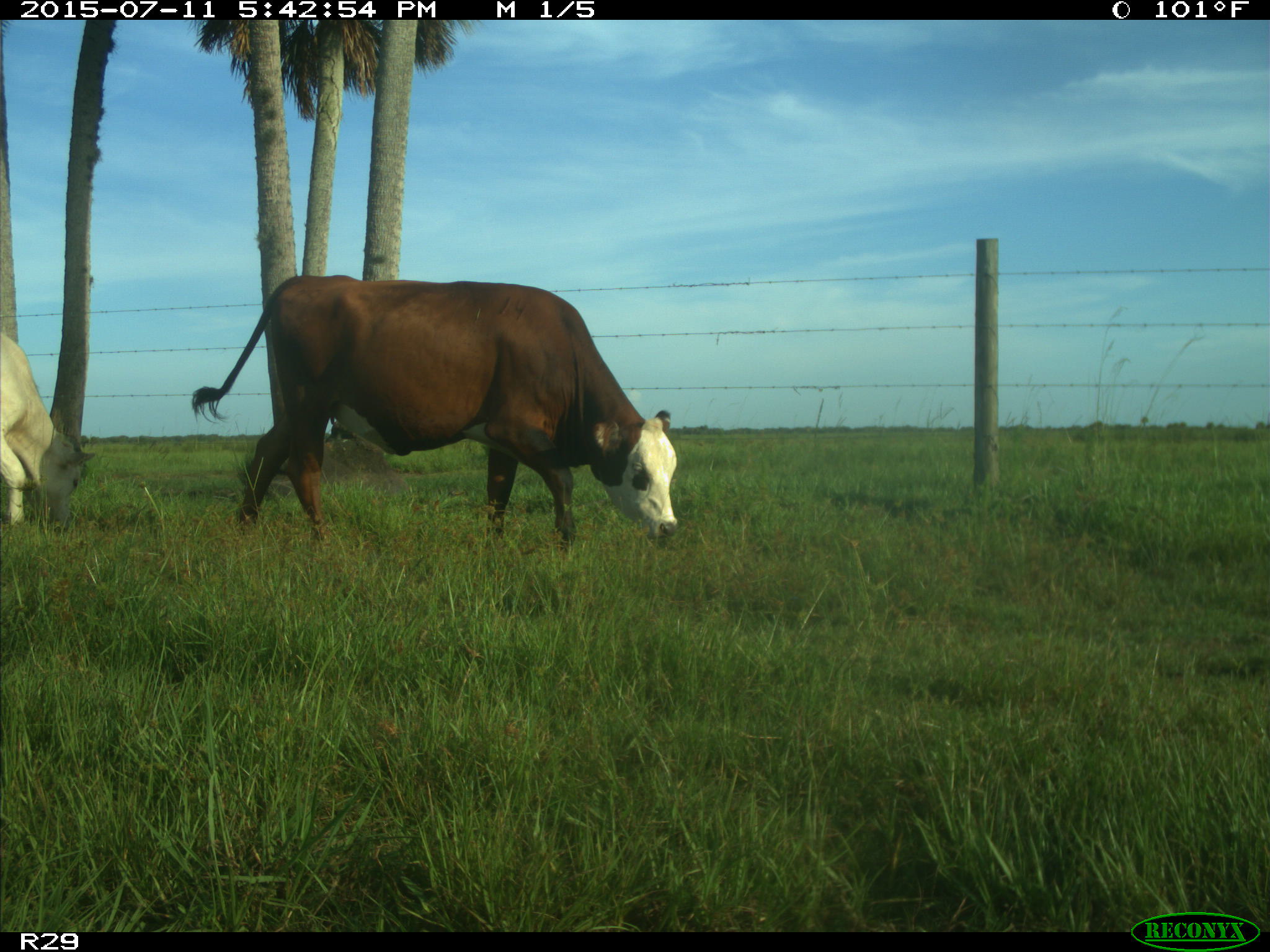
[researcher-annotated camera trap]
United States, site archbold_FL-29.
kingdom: Animalia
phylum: Chordata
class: Mammalia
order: Artiodactyla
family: Bovidae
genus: Bos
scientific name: Bos taurus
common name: domestic cow